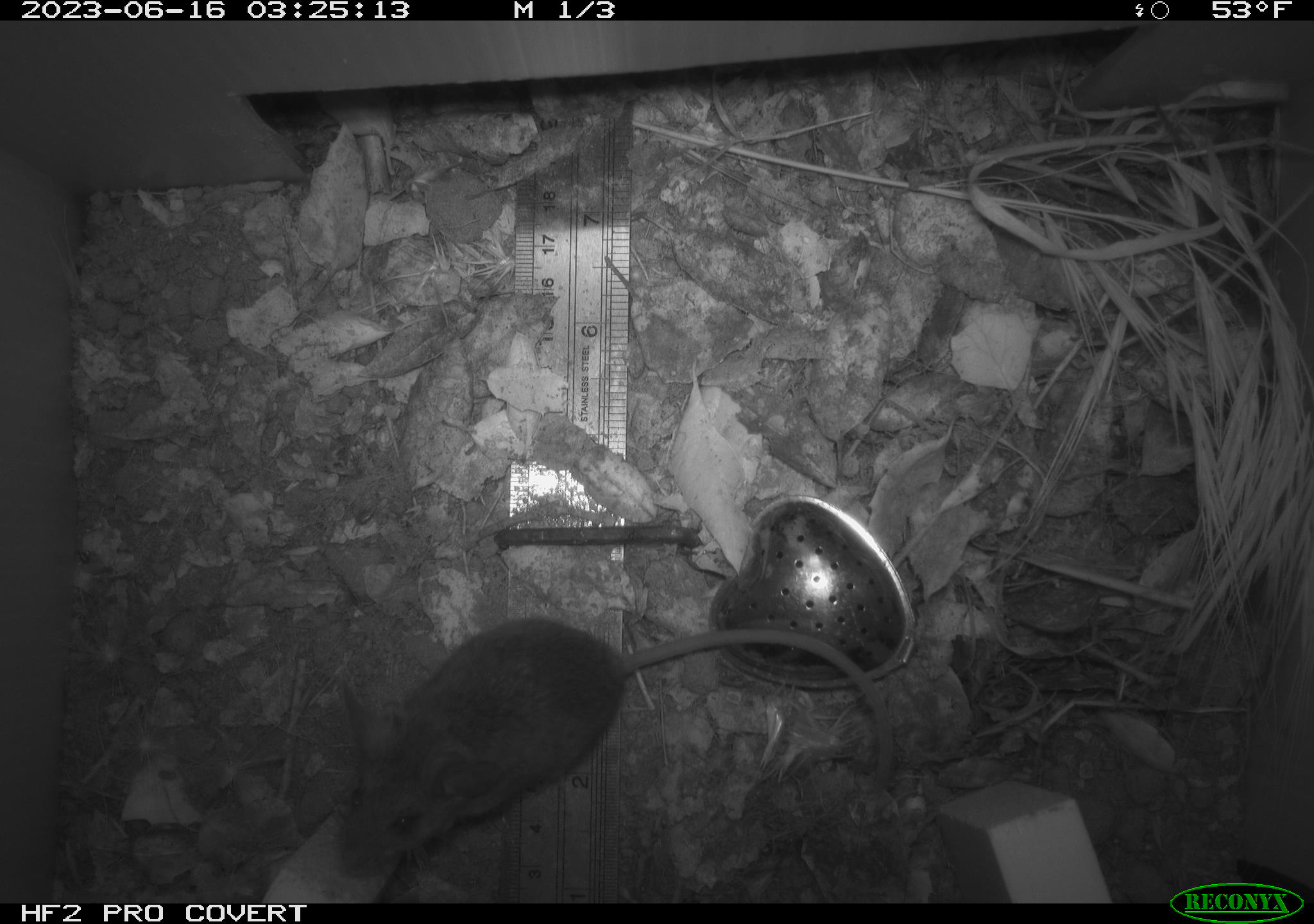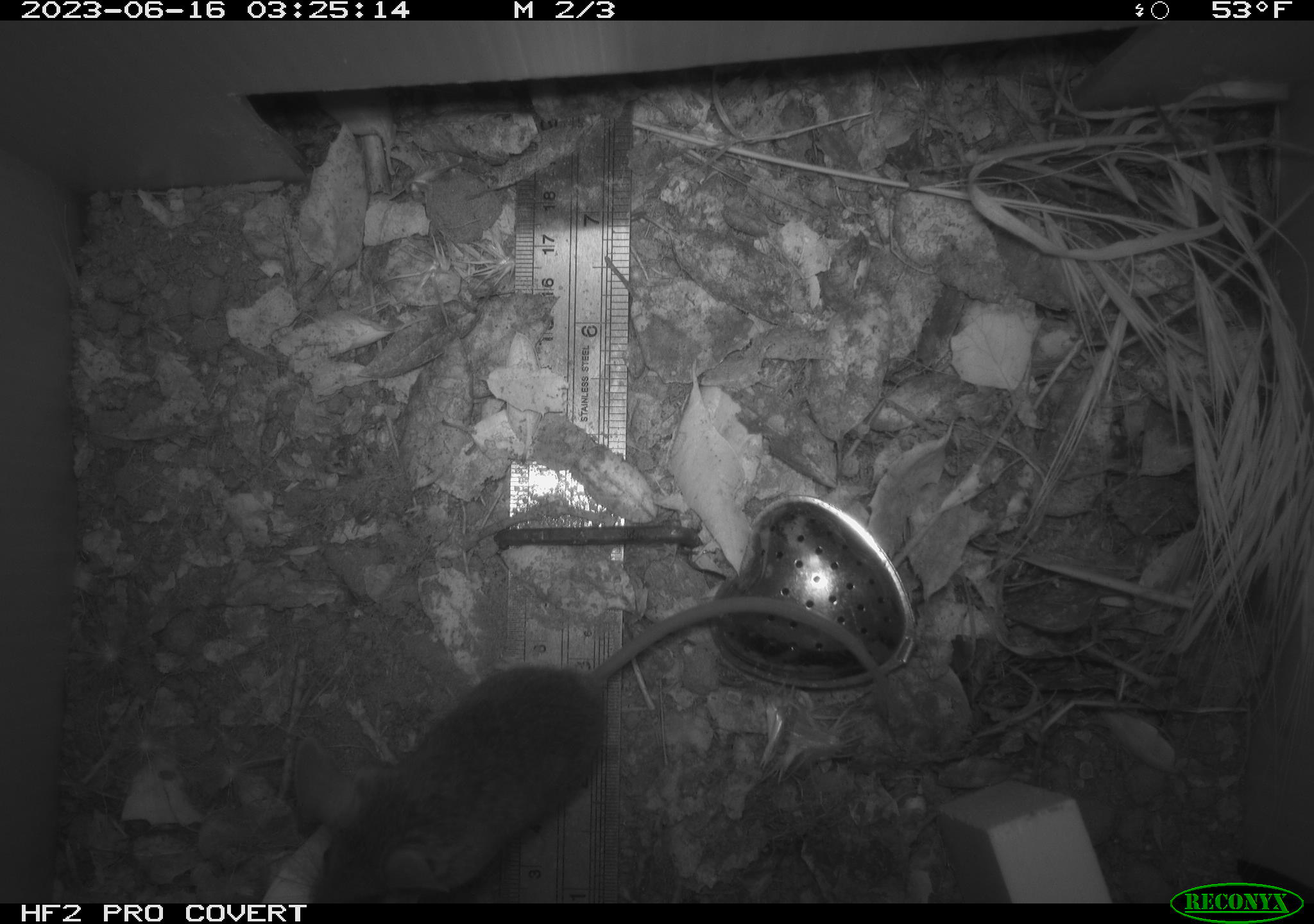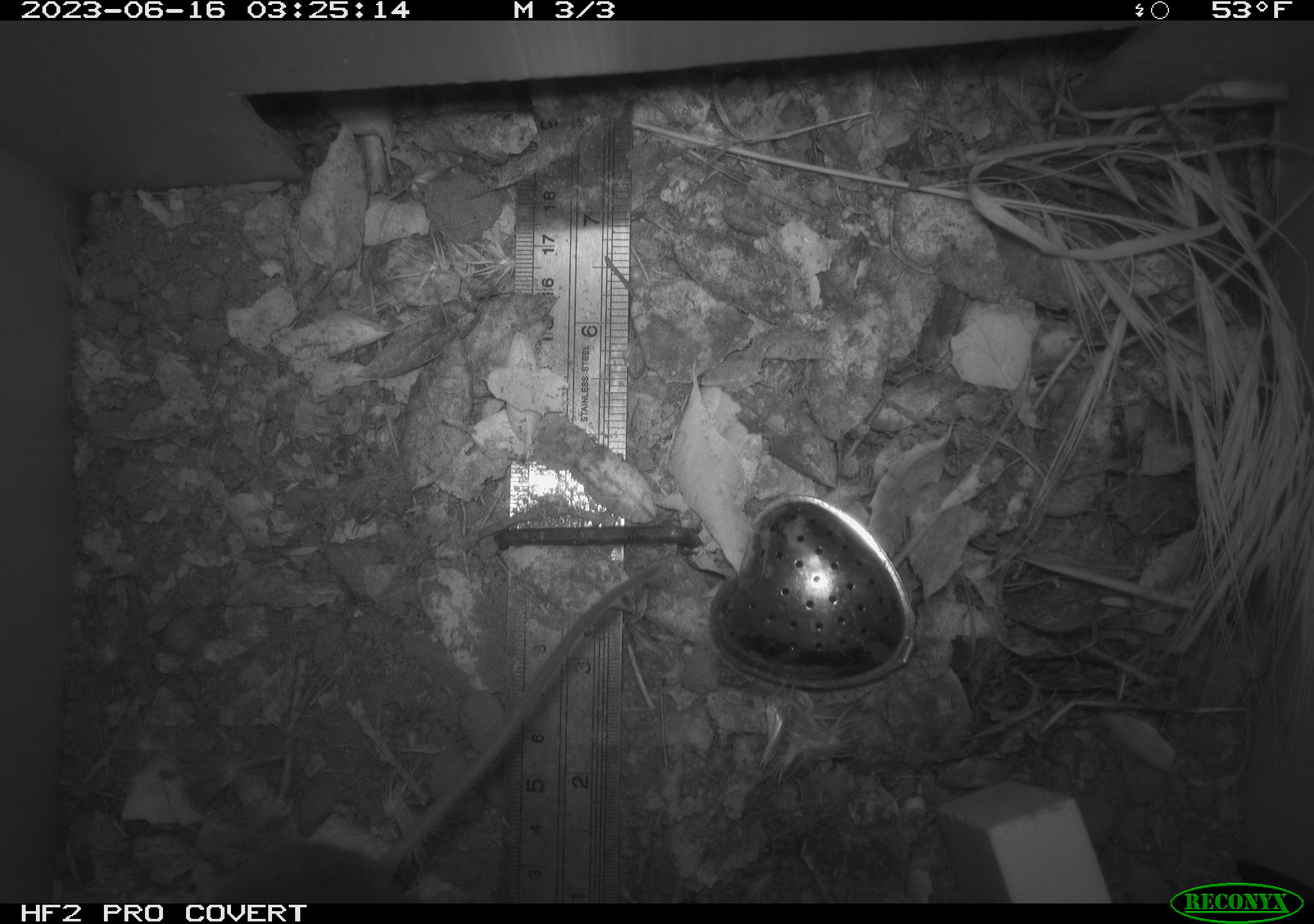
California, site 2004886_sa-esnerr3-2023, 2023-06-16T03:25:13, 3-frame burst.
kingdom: Animalia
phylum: Chordata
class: Mammalia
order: Rodentia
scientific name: Rodentia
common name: mouse species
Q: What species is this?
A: Mouse species (Rodentia).